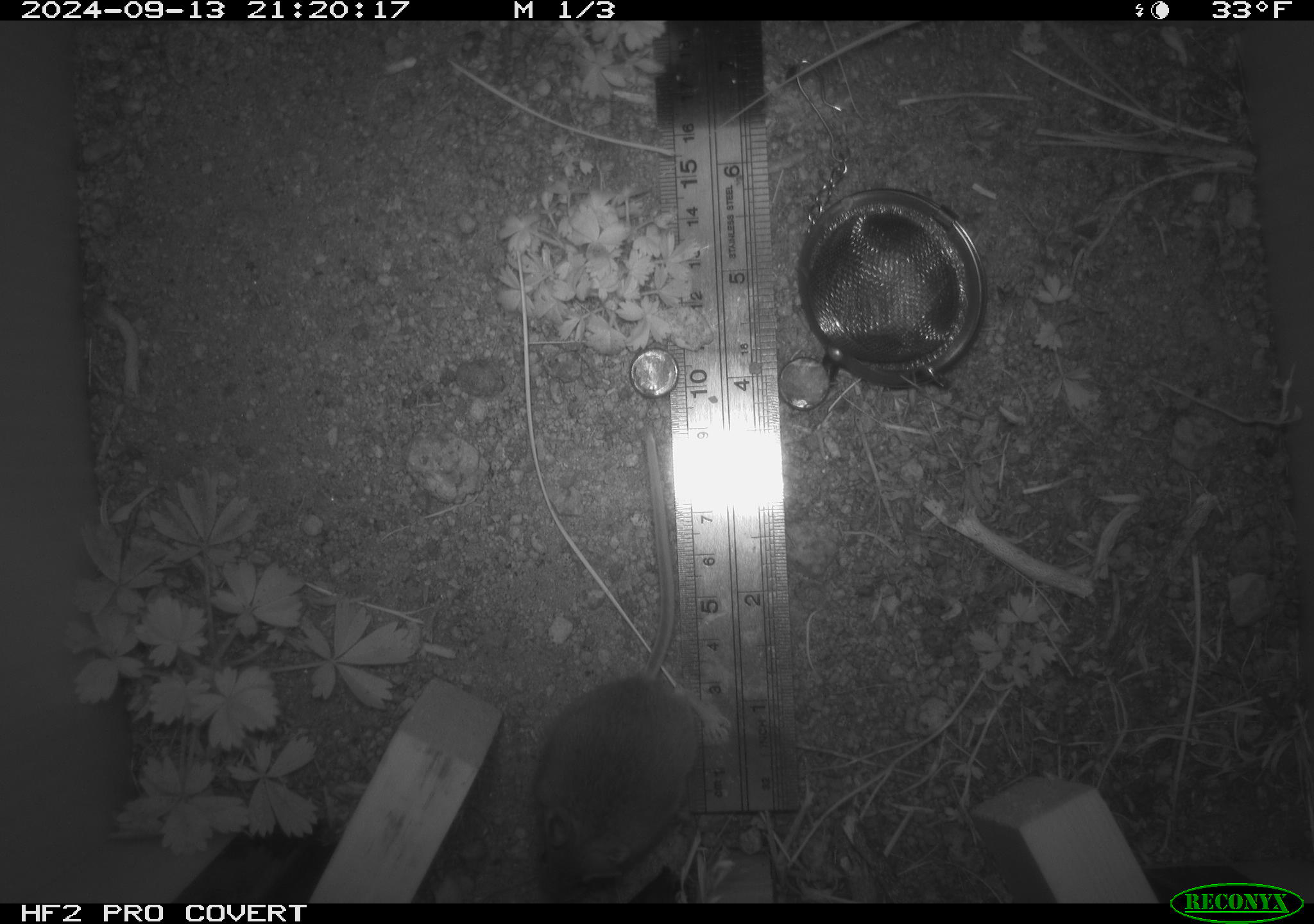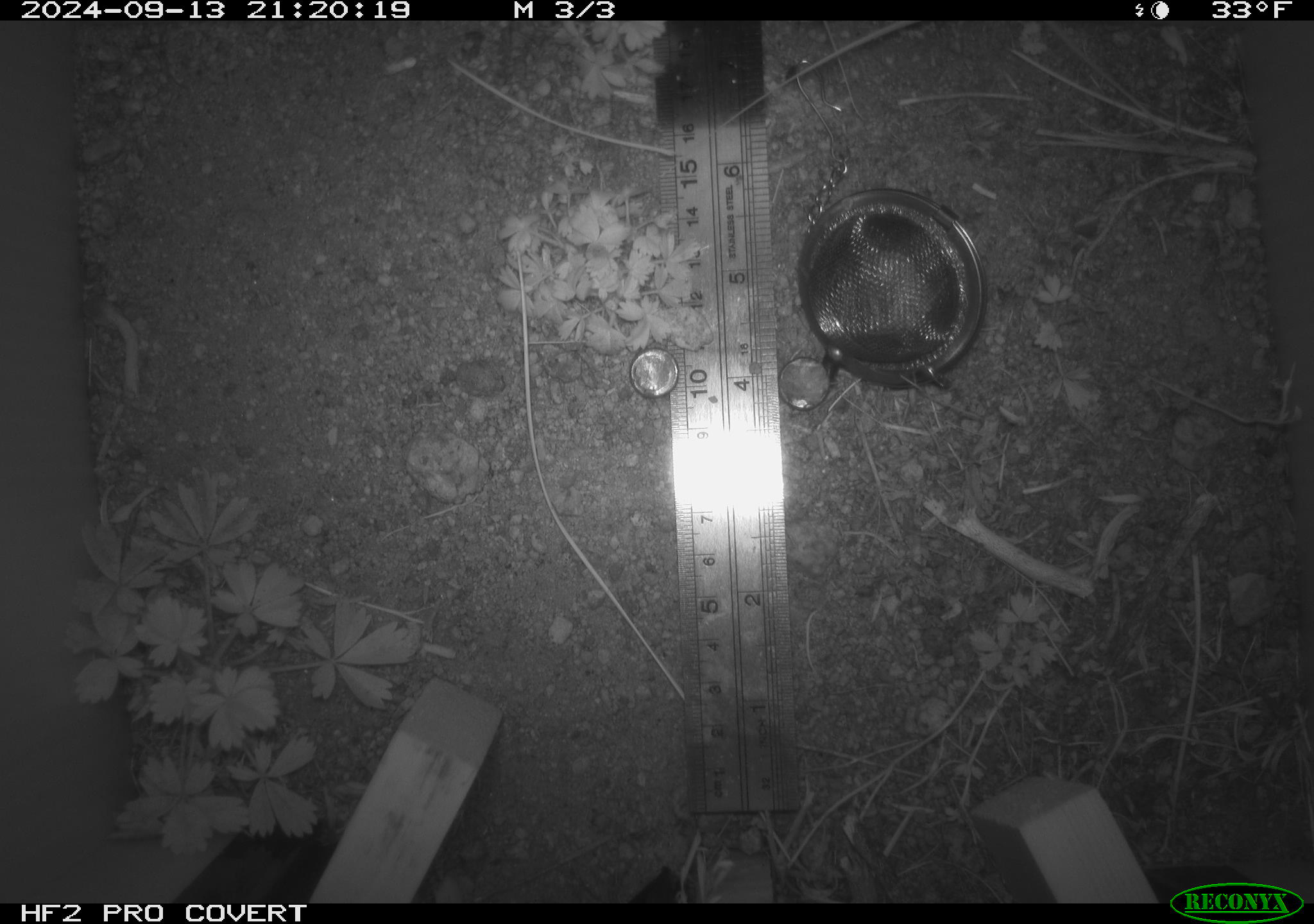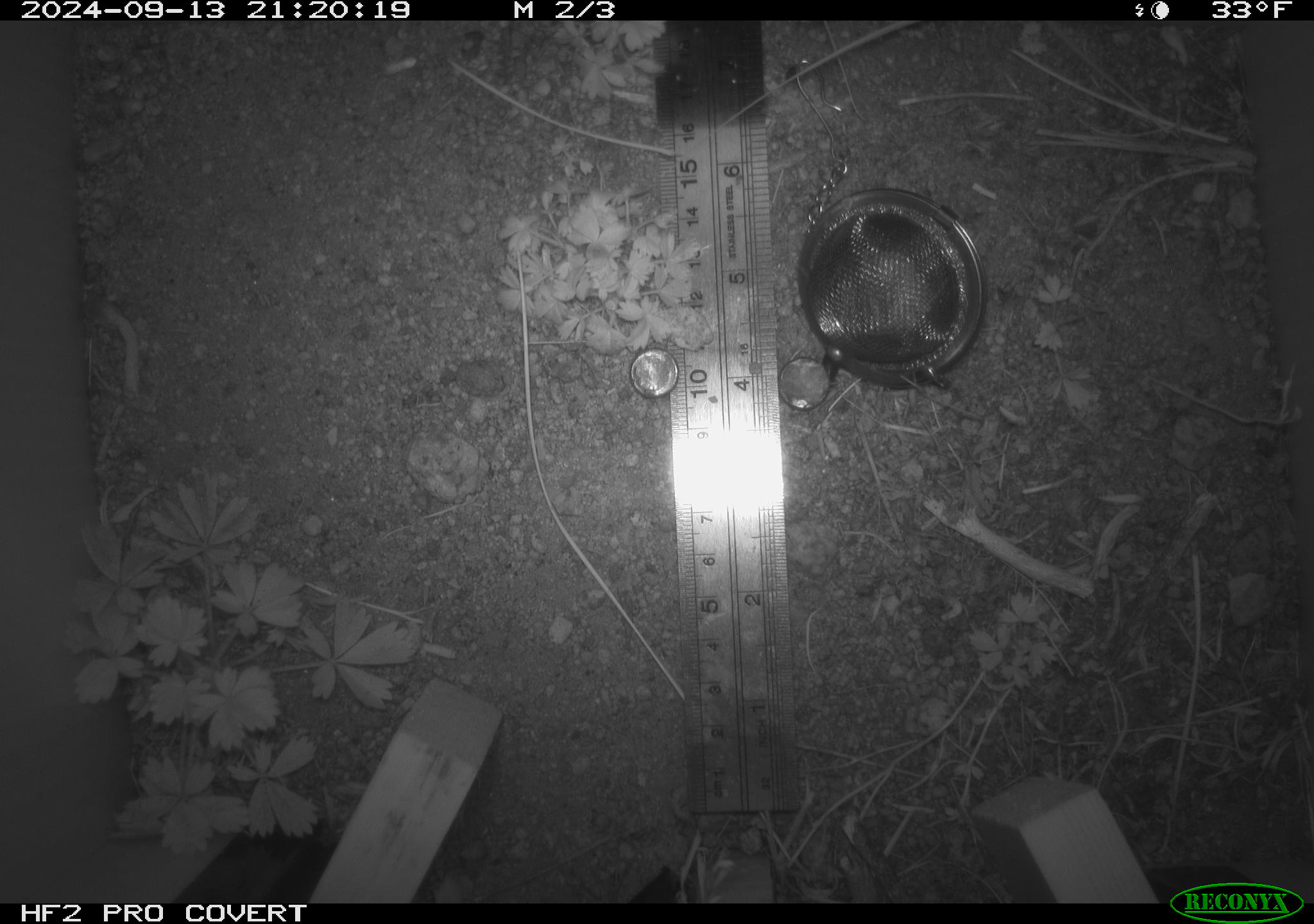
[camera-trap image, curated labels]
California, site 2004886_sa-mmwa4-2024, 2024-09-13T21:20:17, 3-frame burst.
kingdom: Animalia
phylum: Chordata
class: Mammalia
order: Rodentia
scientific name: Rodentia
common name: mouse species